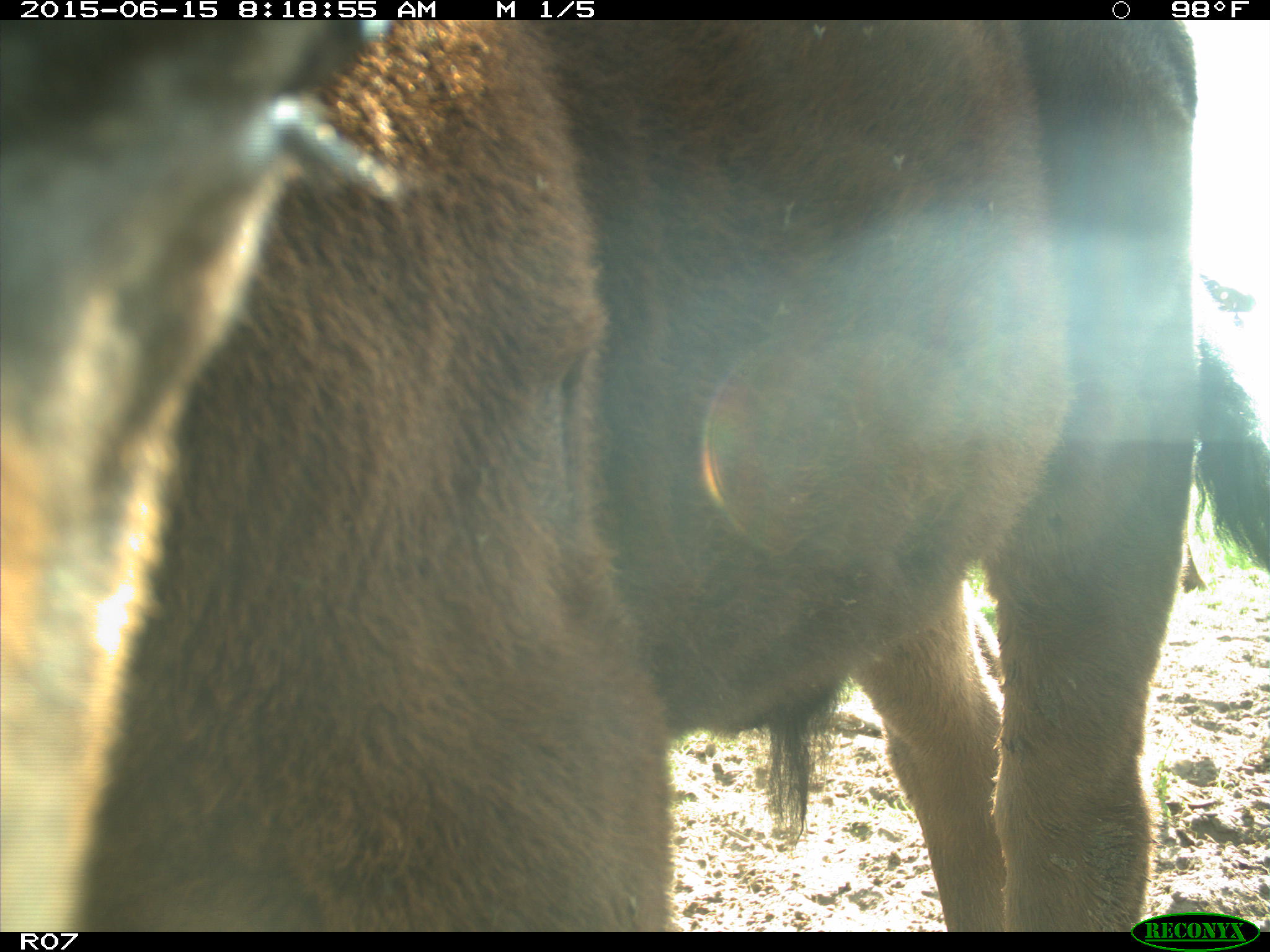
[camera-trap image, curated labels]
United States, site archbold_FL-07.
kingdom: Animalia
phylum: Chordata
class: Mammalia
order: Artiodactyla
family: Bovidae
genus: Bos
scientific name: Bos taurus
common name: domestic cow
Bos taurus (domestic cow).